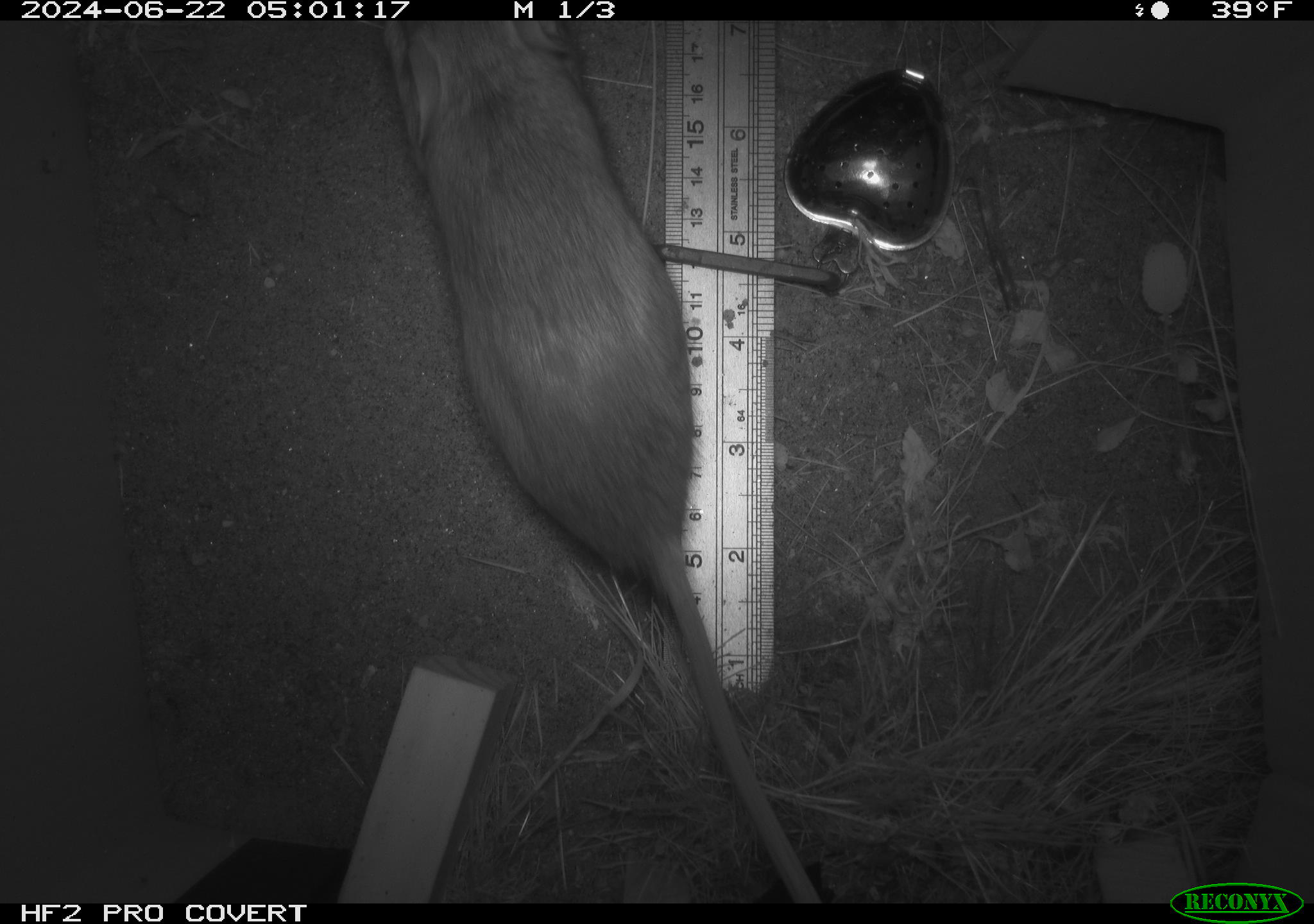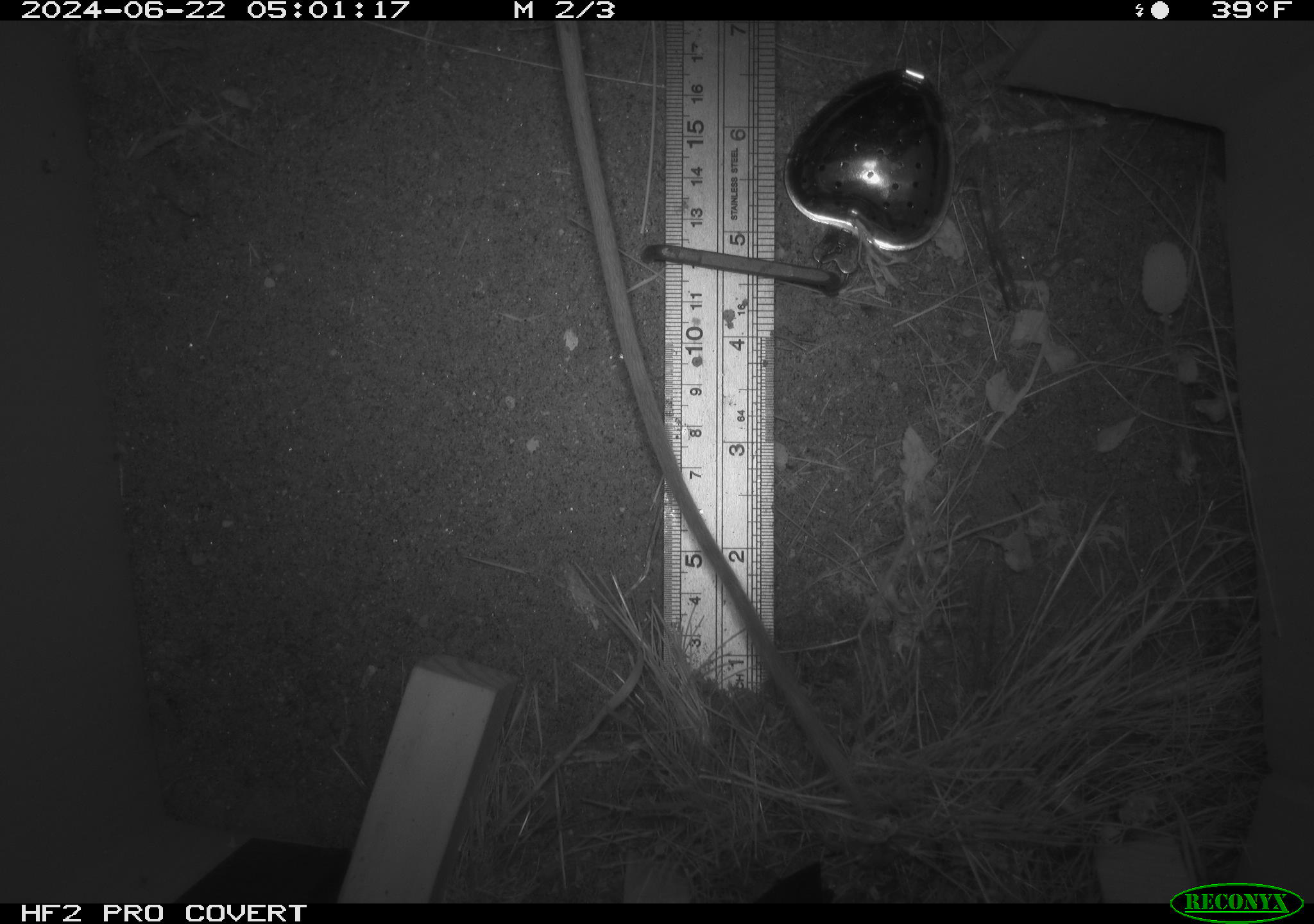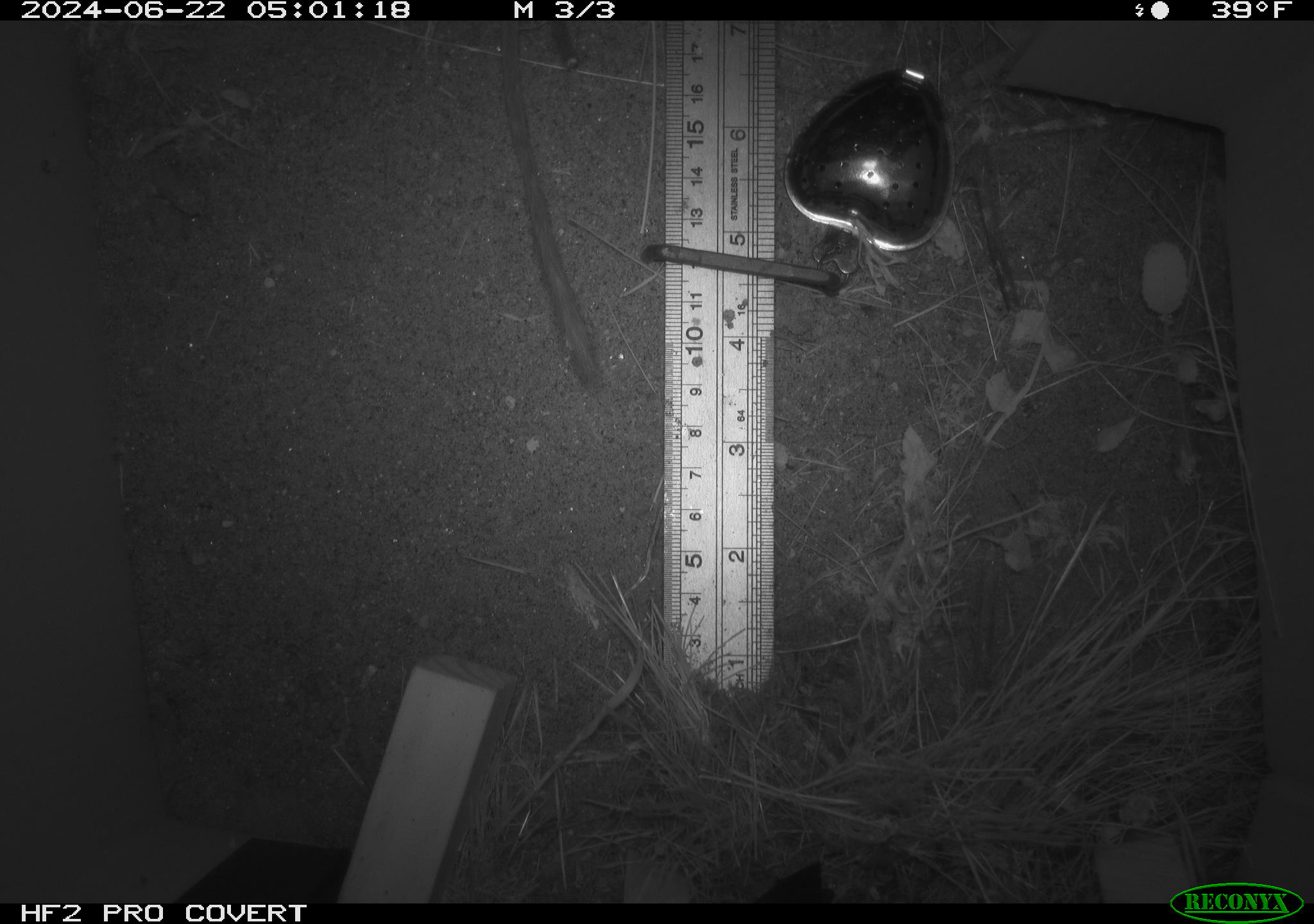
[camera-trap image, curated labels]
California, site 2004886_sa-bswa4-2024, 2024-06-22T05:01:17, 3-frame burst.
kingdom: Animalia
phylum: Chordata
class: Mammalia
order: Rodentia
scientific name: Rodentia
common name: rodent